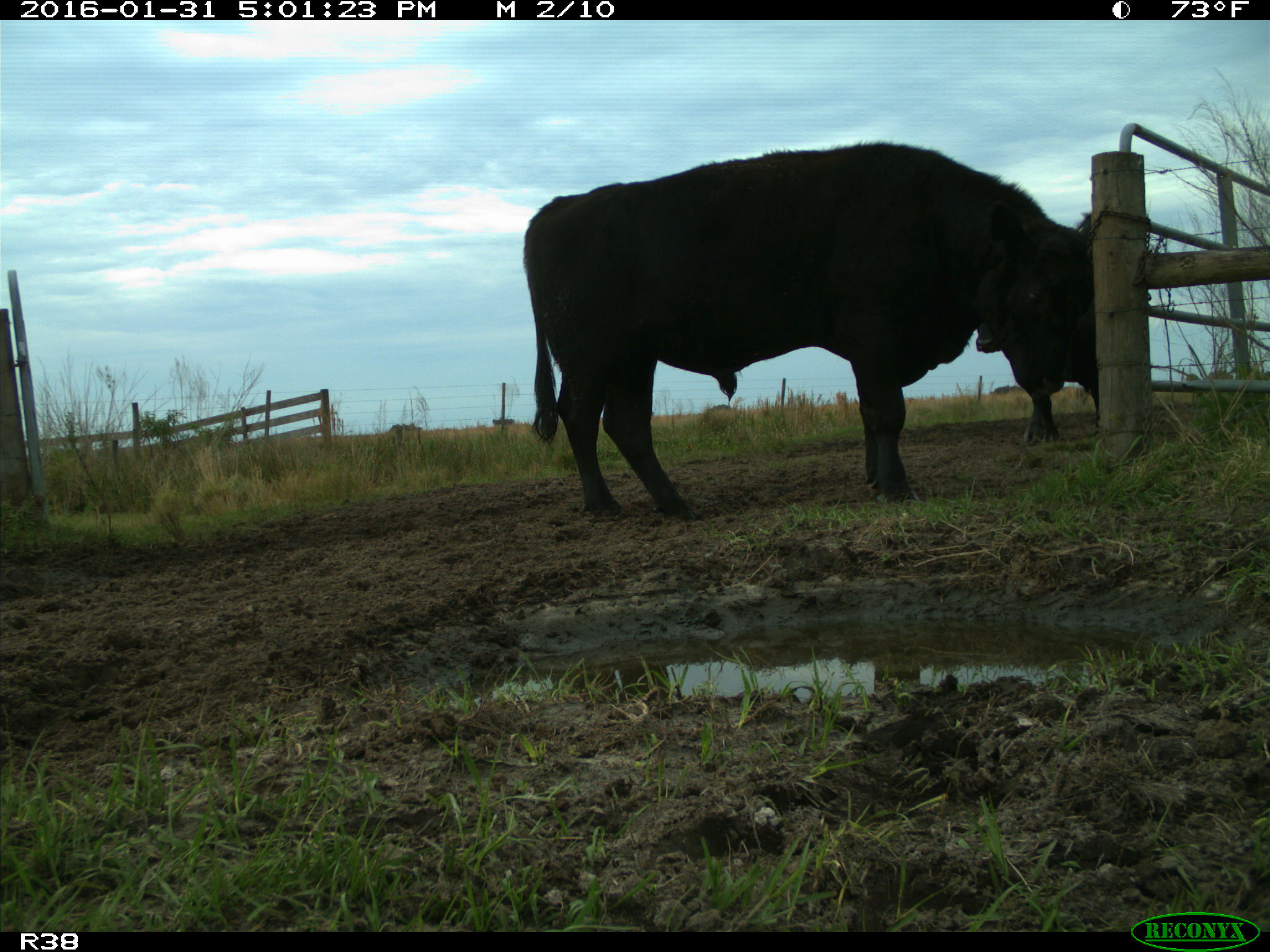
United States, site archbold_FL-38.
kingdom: Animalia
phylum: Chordata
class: Mammalia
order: Artiodactyla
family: Bovidae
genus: Bos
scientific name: Bos taurus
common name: domestic cow